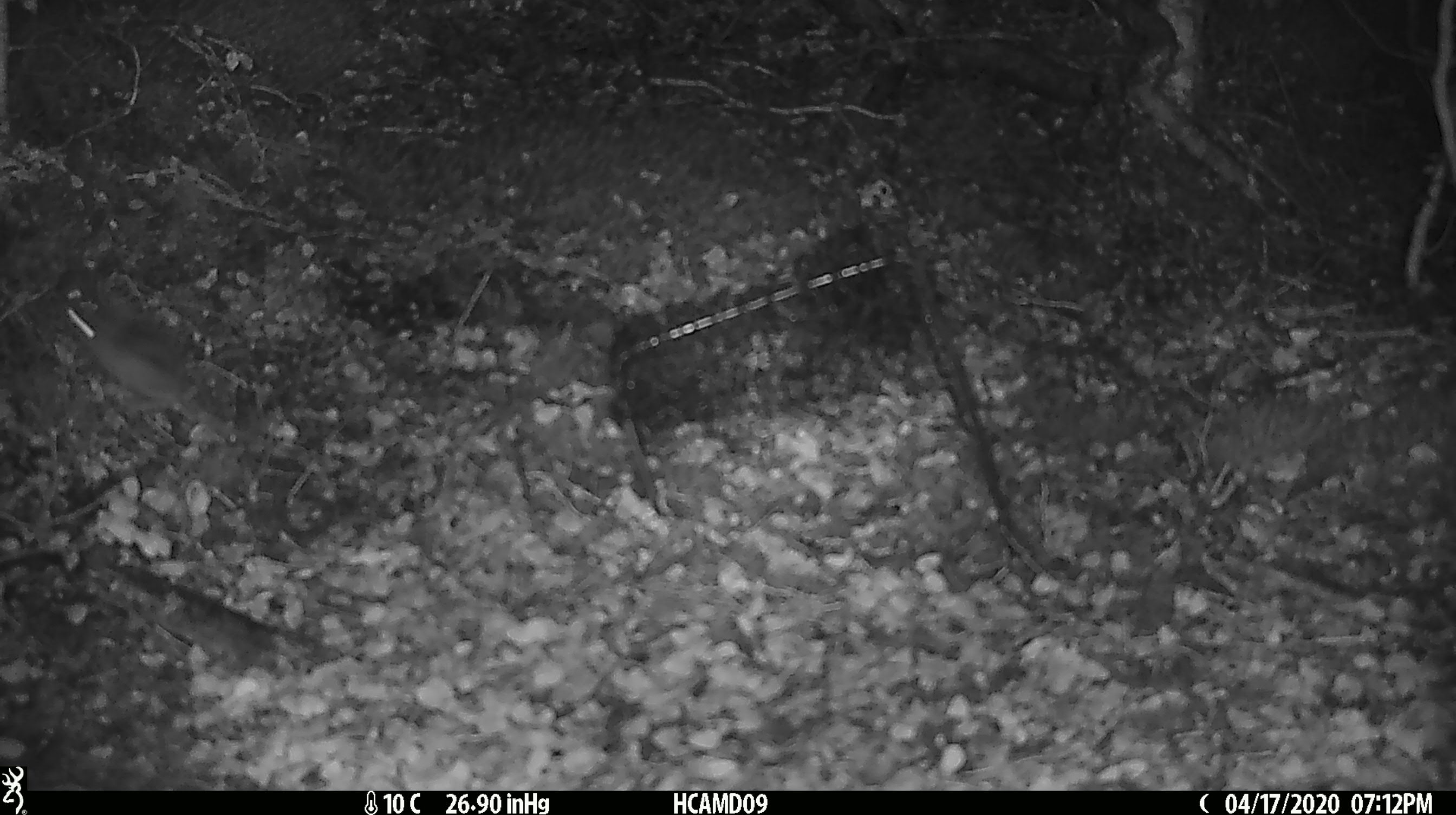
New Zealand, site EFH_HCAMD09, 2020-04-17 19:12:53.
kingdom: Animalia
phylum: Chordata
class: Mammalia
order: Rodentia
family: Muridae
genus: Mus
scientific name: Mus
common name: mouse